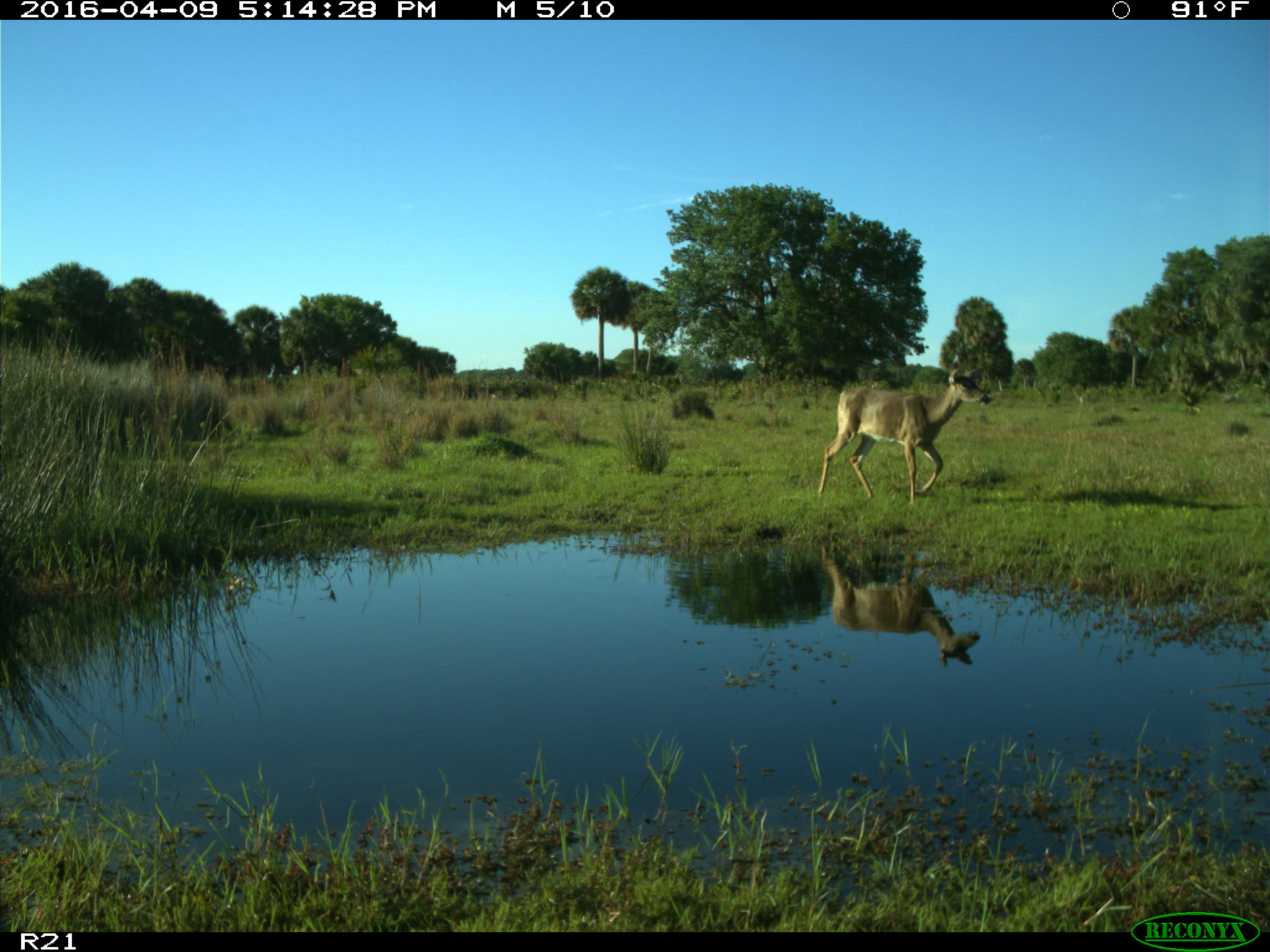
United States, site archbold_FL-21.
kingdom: Animalia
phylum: Chordata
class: Mammalia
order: Artiodactyla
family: Cervidae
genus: Odocoileus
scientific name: Odocoileus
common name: deer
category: unidentified deer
Unidentified deer (deer) (Odocoileus).